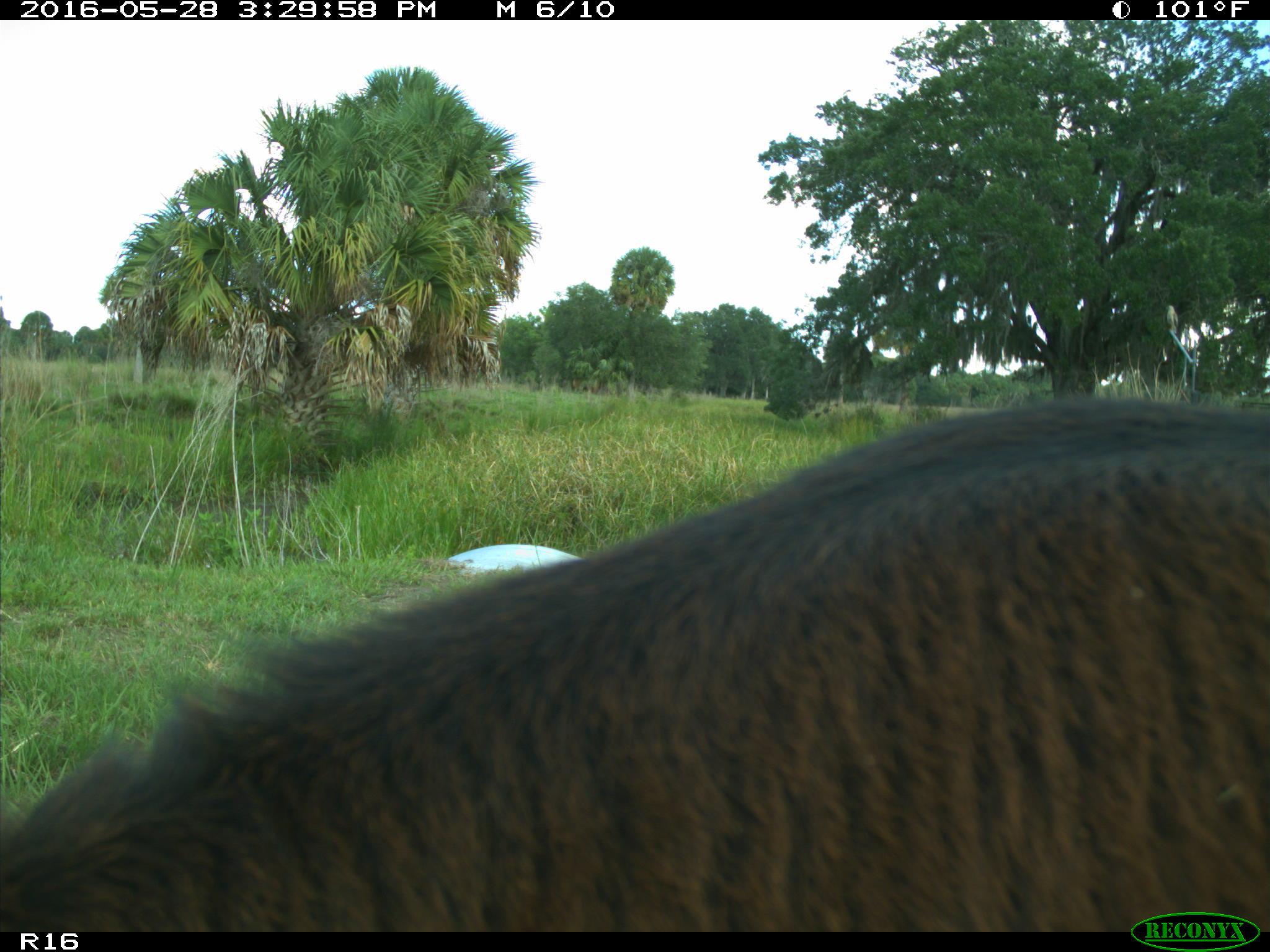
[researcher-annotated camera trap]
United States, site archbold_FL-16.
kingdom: Animalia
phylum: Chordata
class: Mammalia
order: Artiodactyla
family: Bovidae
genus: Bos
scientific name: Bos taurus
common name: domestic cow